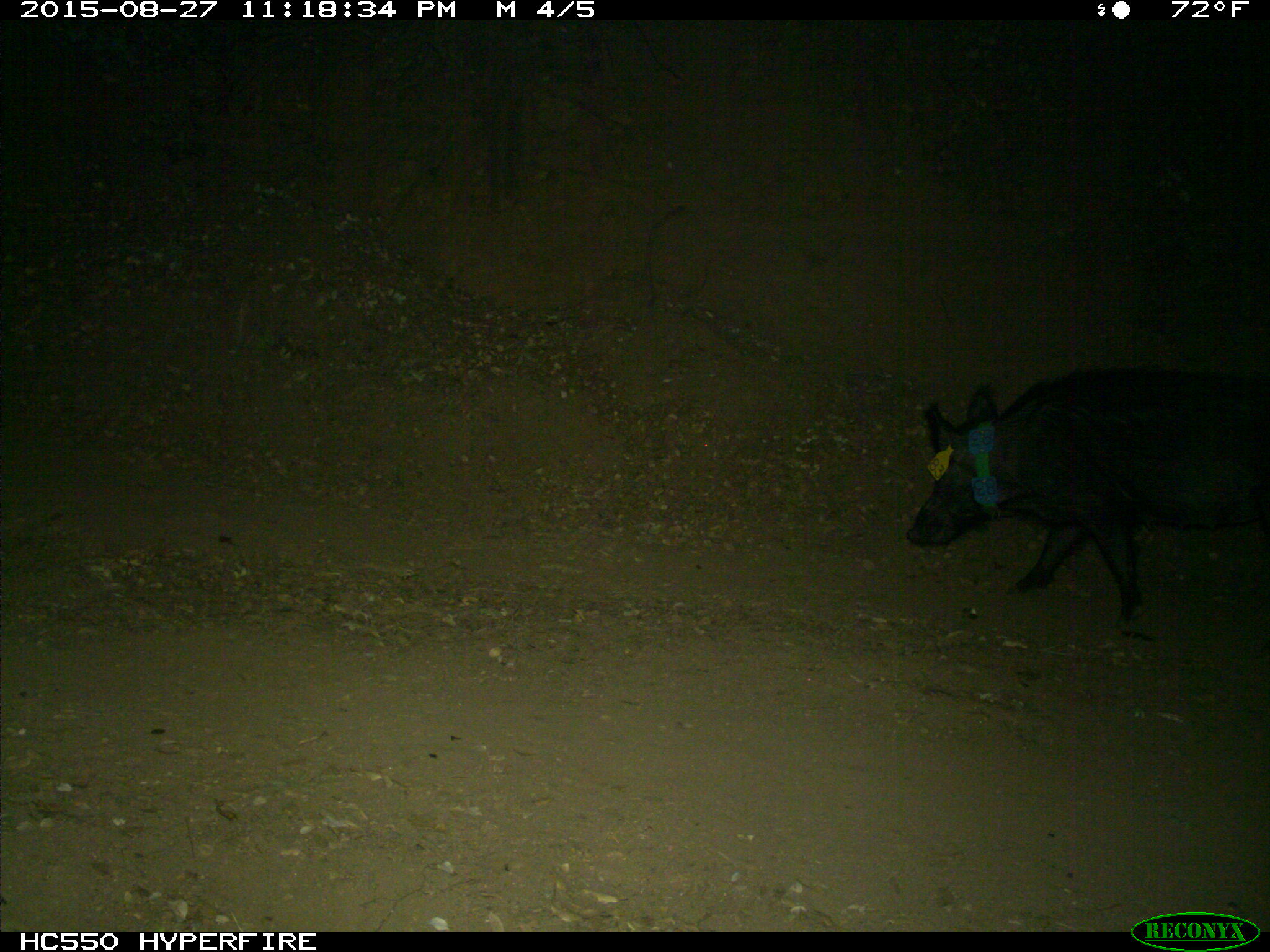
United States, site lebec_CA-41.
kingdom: Animalia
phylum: Chordata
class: Mammalia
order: Artiodactyla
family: Suidae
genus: Sus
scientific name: Sus scrofa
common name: wild boar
Sus scrofa (wild boar).